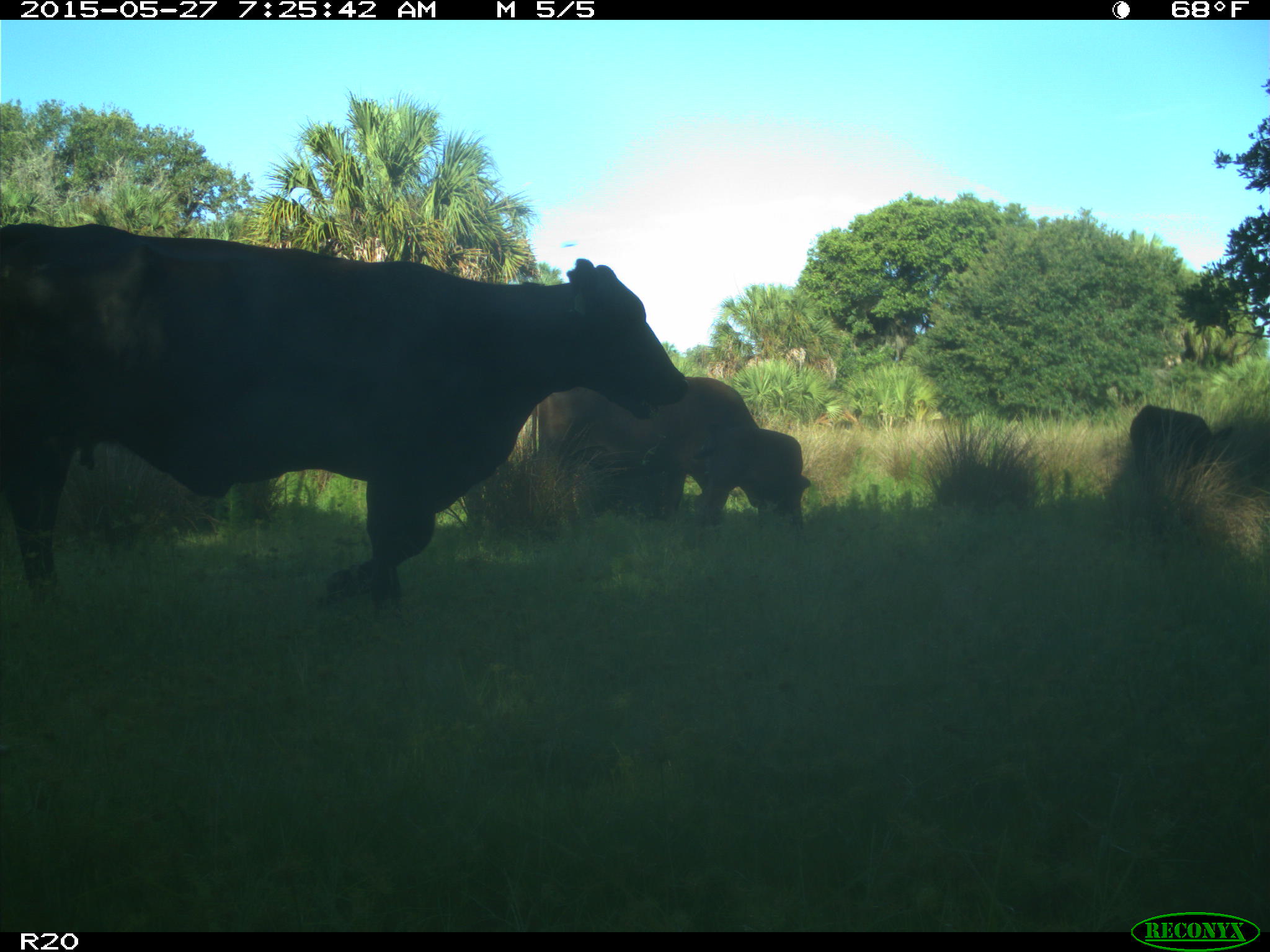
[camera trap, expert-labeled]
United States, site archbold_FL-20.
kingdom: Animalia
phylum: Chordata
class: Mammalia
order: Artiodactyla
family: Bovidae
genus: Bos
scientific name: Bos taurus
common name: domestic cow